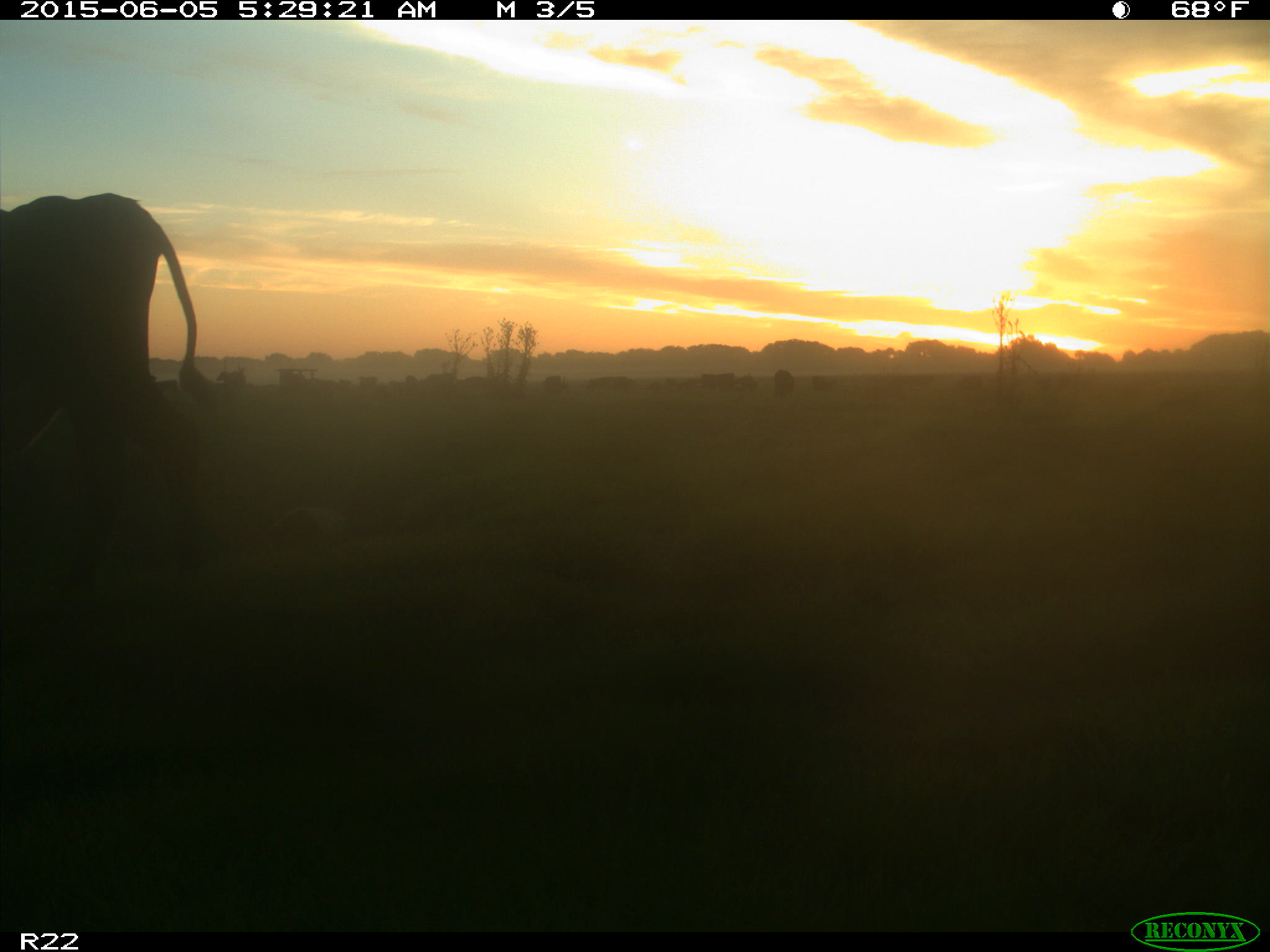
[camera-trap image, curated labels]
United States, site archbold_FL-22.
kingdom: Animalia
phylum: Chordata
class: Mammalia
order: Artiodactyla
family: Bovidae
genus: Bos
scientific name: Bos taurus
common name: domestic cow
Bos taurus (domestic cow).